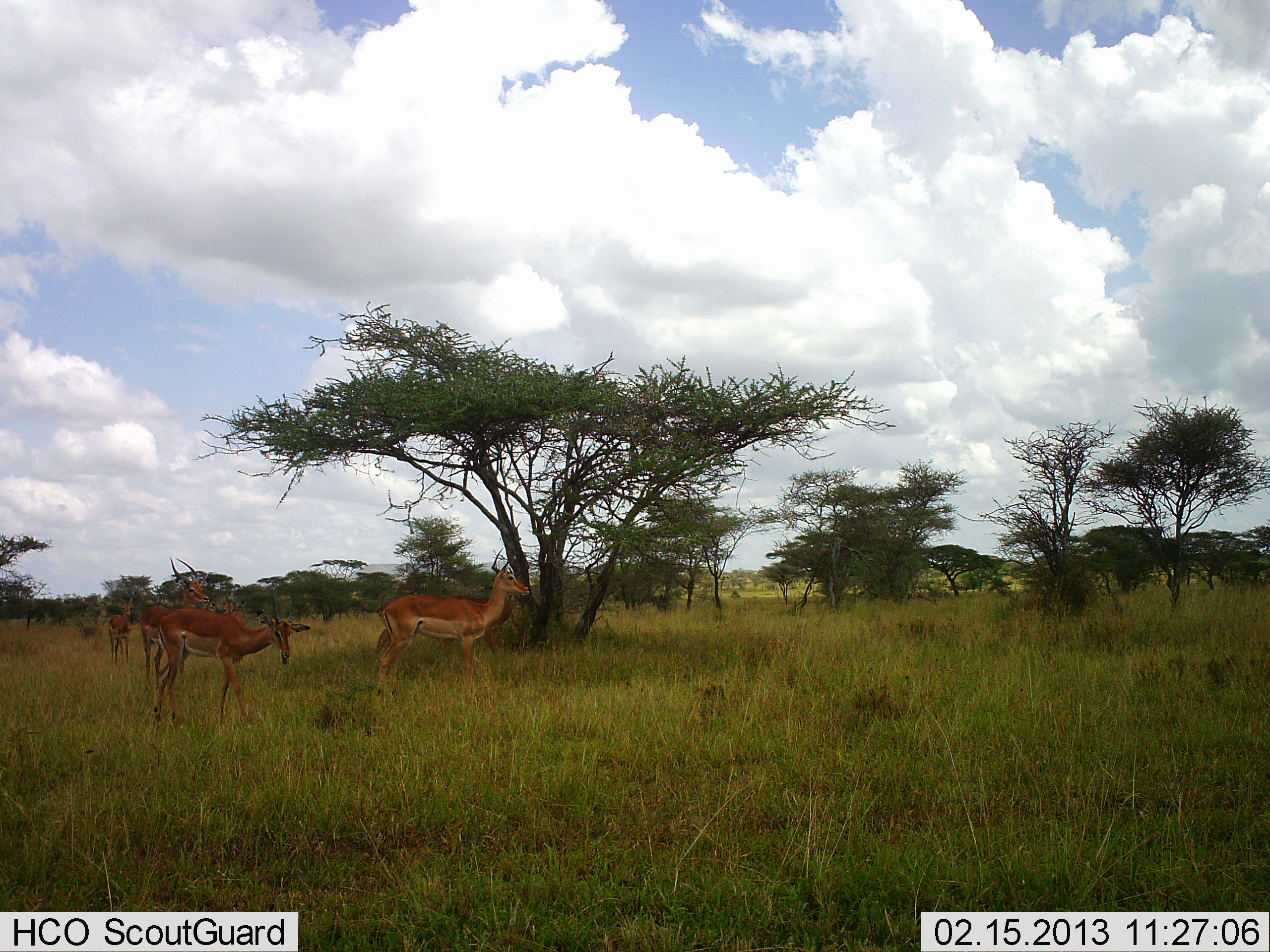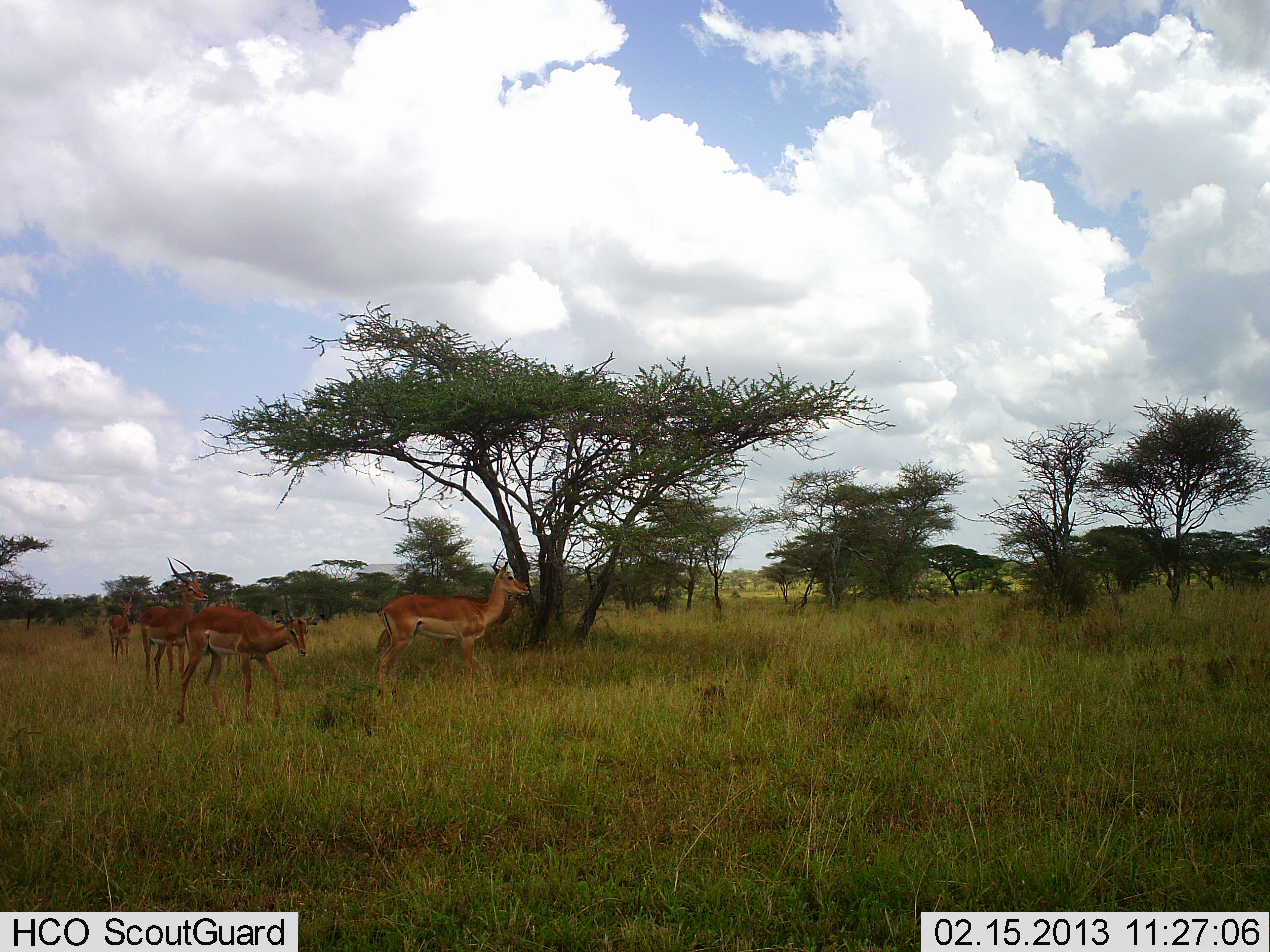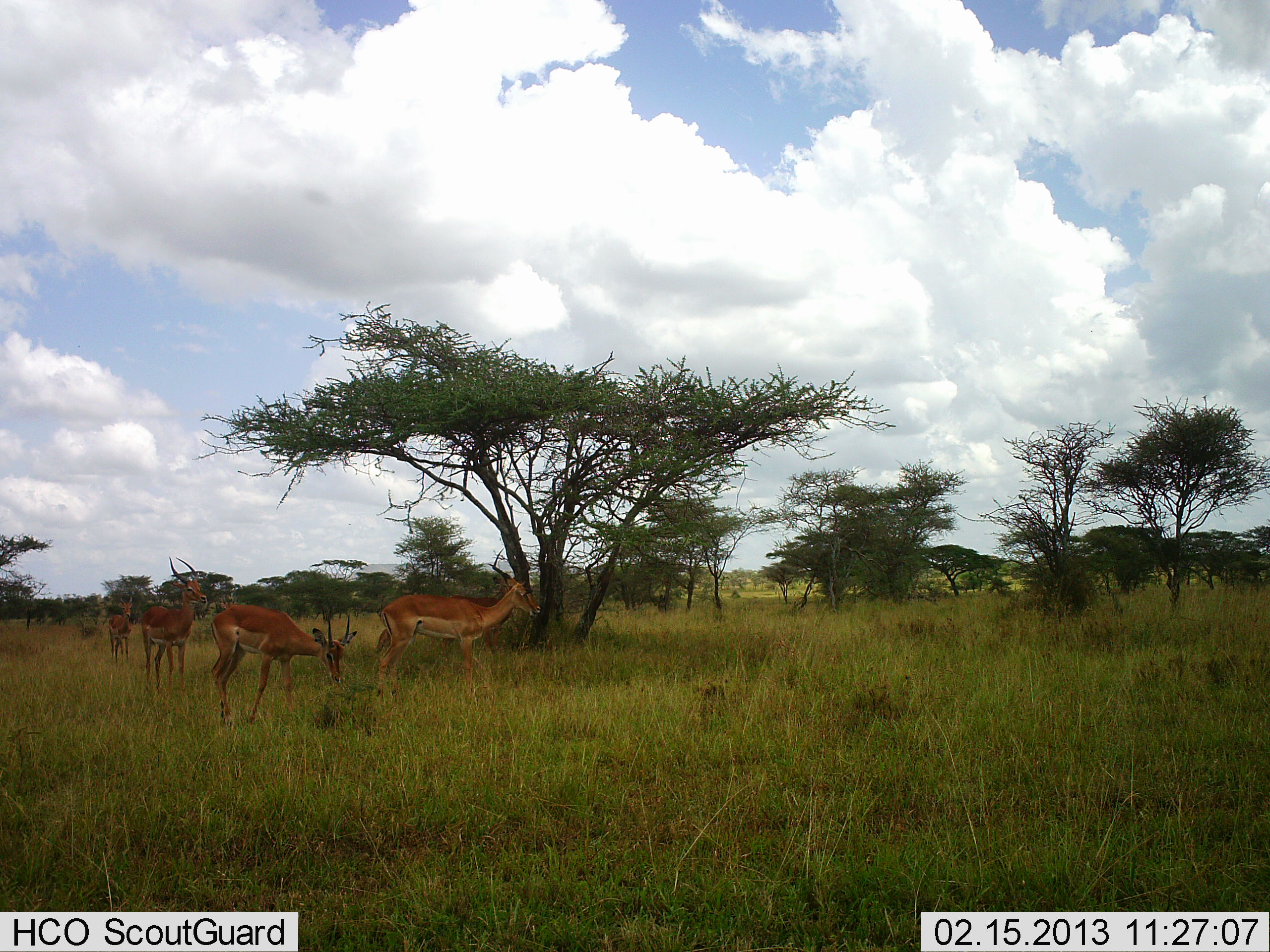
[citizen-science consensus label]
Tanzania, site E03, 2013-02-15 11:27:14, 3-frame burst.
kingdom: Animalia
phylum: Chordata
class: Mammalia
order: Artiodactyla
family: Bovidae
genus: Aepyceros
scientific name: Aepyceros melampus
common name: impala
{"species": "impala (Aepyceros melampus)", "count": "4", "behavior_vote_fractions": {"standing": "82%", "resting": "4%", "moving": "68%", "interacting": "0%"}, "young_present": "0%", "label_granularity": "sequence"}